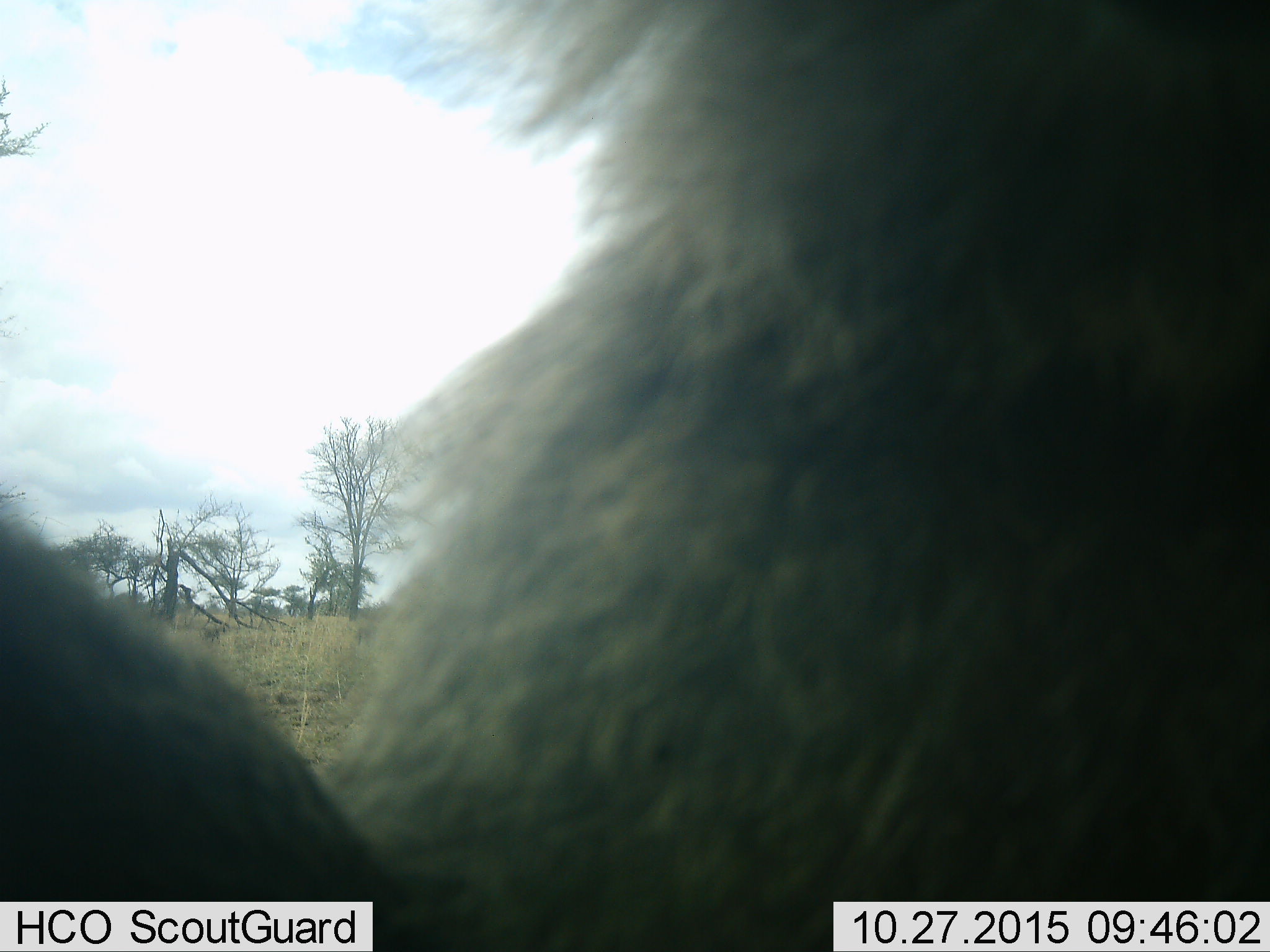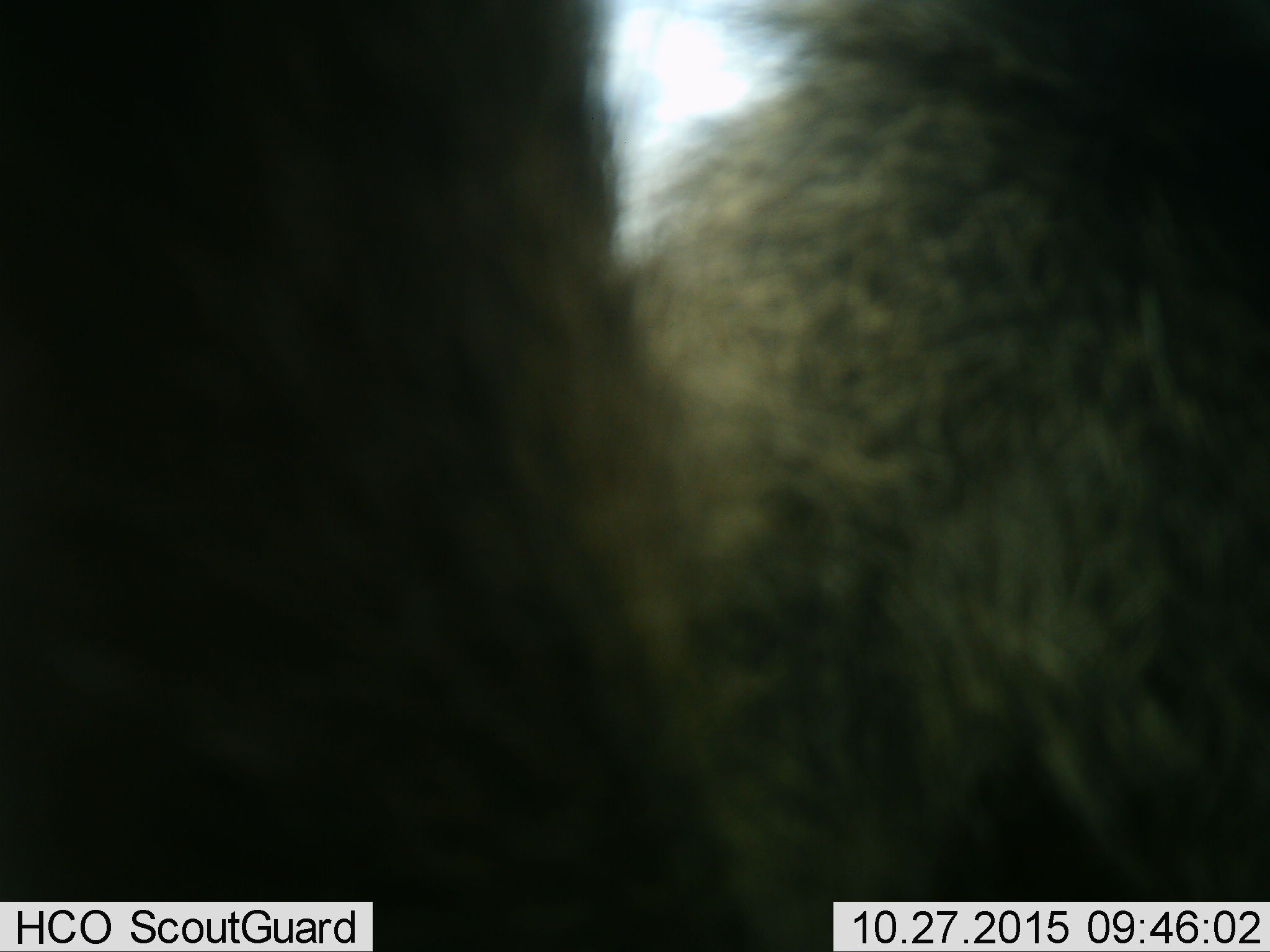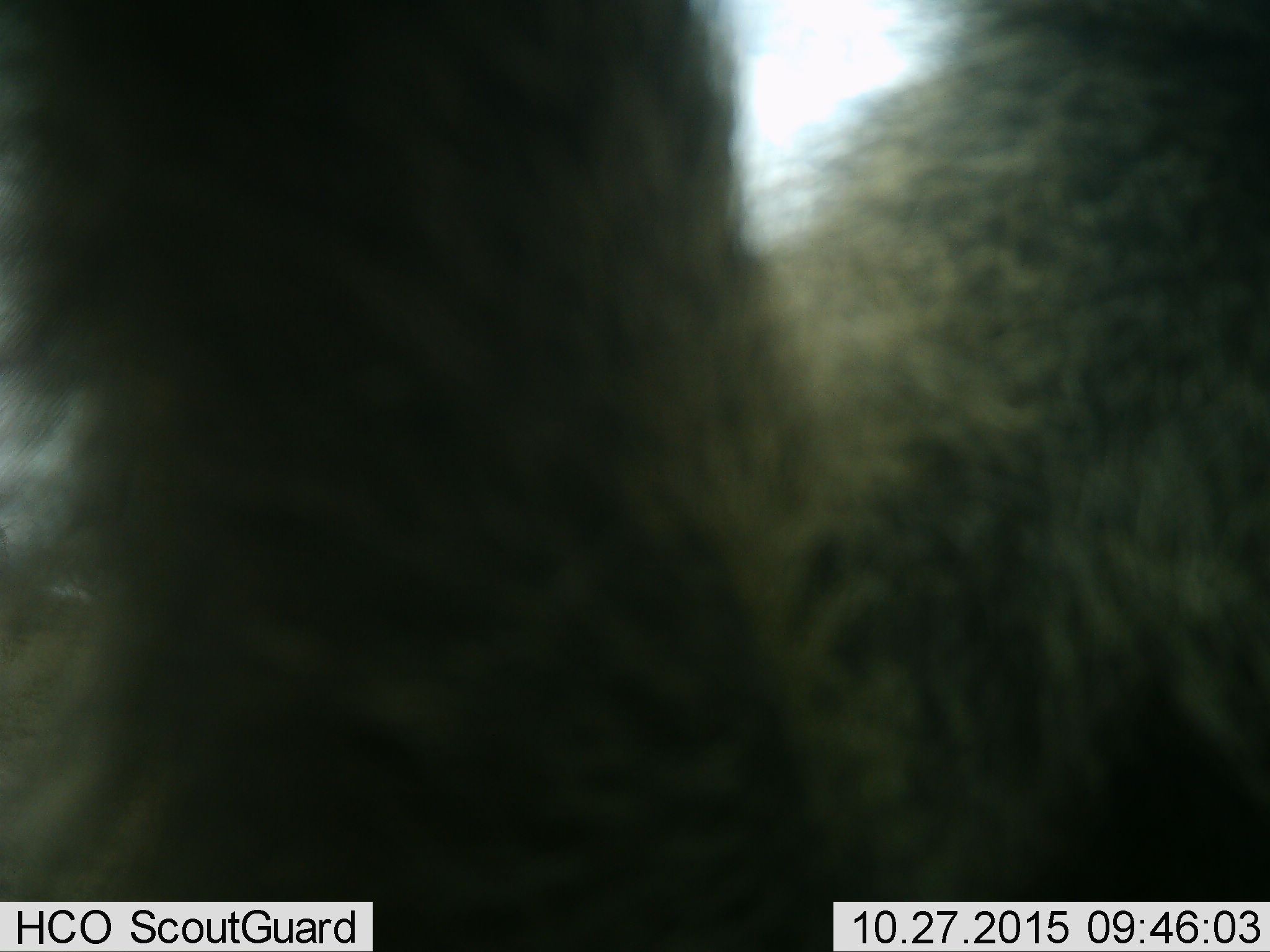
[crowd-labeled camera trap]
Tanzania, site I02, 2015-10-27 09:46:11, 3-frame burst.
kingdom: Animalia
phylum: Chordata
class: Mammalia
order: Primates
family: Cercopithecidae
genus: Papio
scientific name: Papio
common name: baboon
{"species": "baboon (Papio)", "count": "1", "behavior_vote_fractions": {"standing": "33%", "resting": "33%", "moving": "0%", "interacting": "33%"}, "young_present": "0%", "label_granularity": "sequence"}